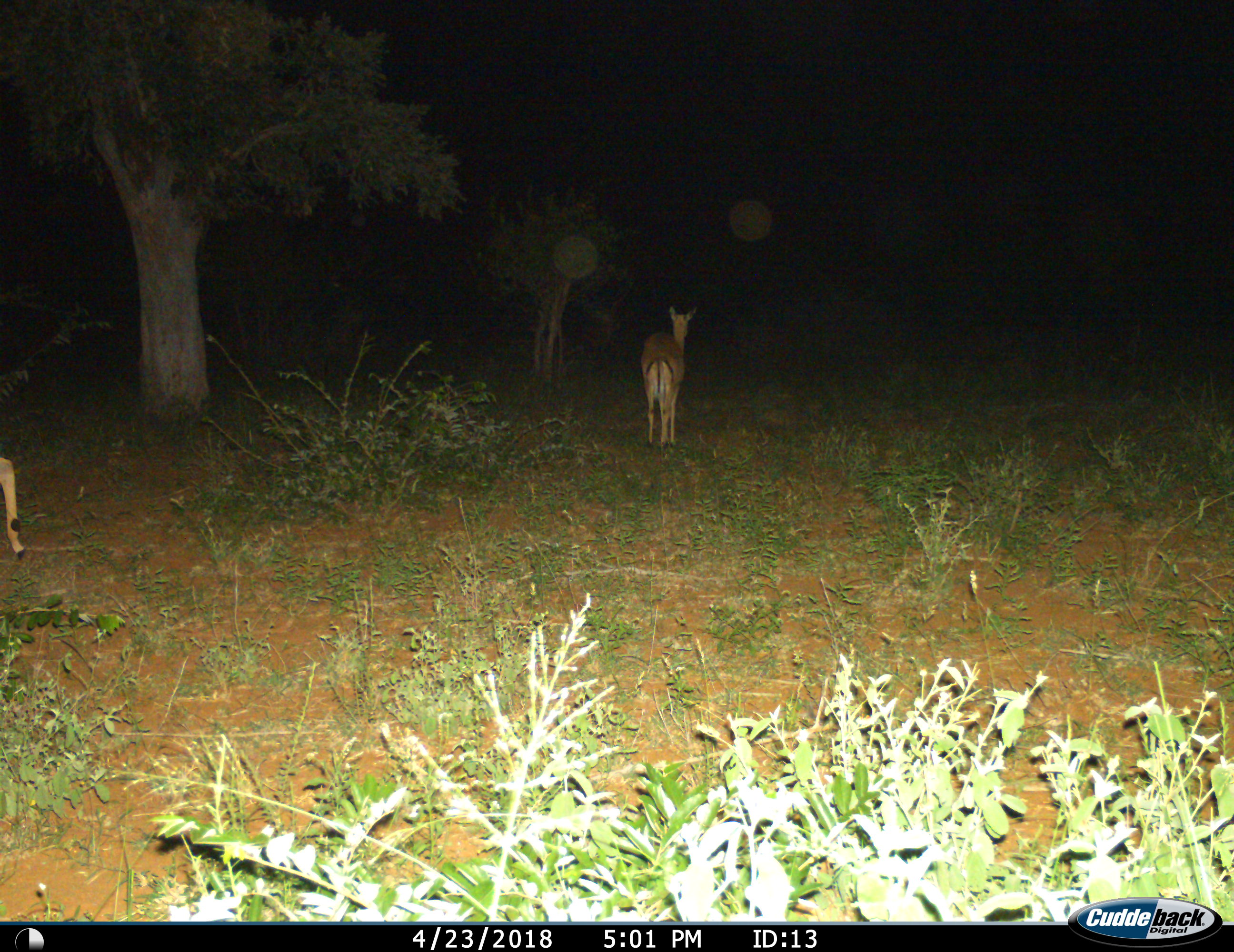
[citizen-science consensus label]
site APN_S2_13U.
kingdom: Animalia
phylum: Chordata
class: Mammalia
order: Artiodactyla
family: Bovidae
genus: Aepyceros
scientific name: Aepyceros melampus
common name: impala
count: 2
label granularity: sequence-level